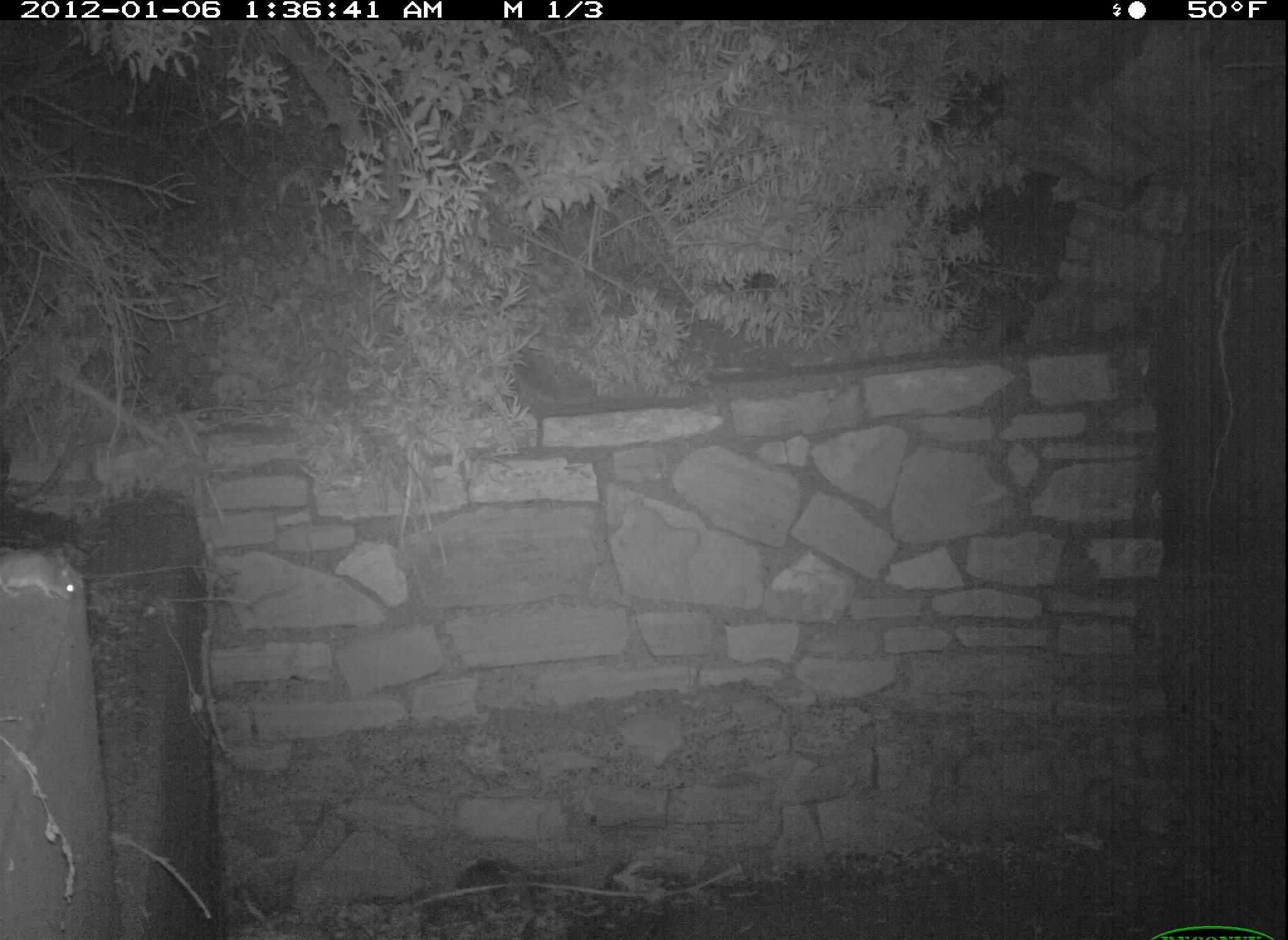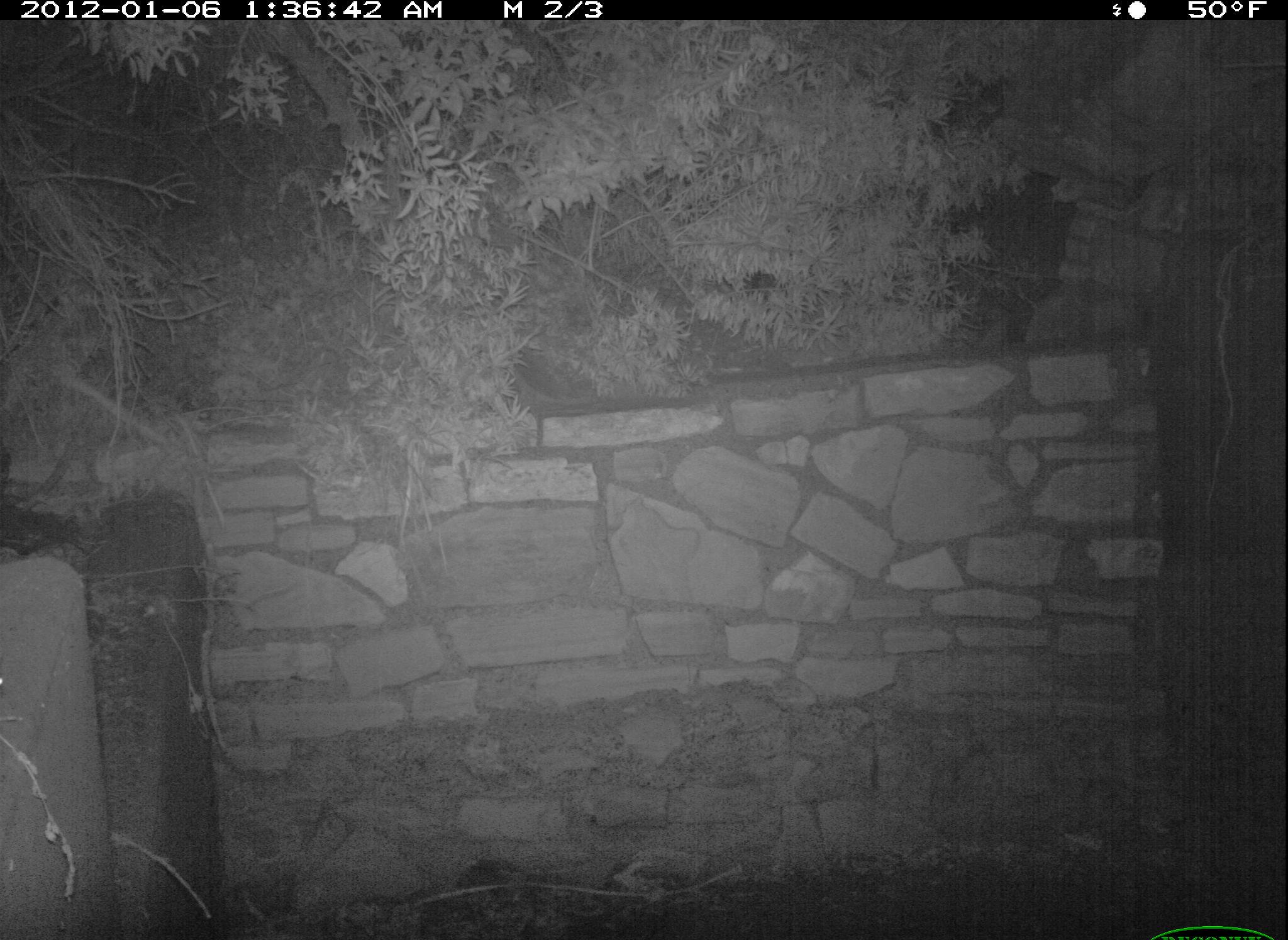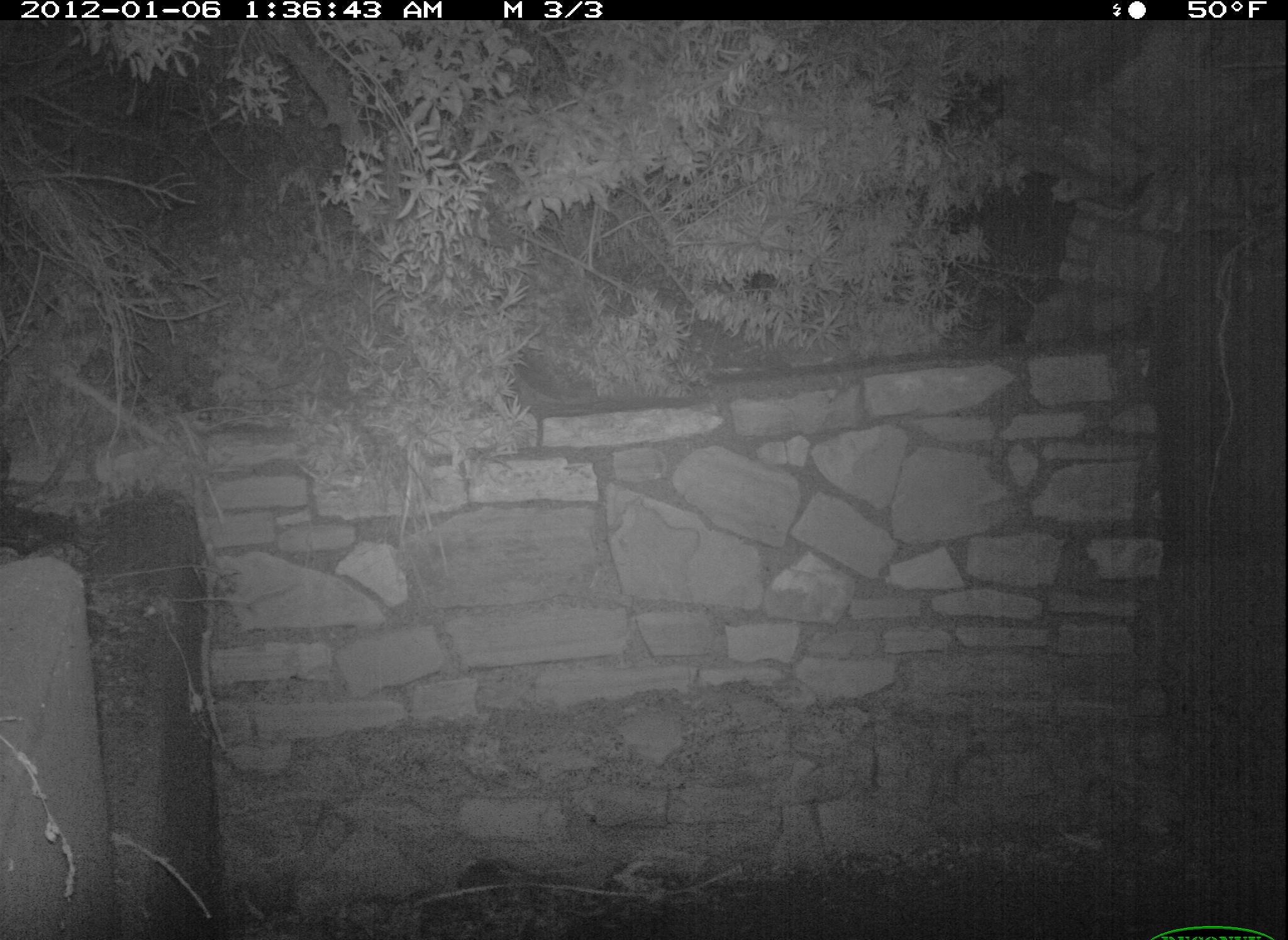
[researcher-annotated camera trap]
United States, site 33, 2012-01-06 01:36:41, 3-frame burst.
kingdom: Animalia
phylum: Chordata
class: Mammalia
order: Rodentia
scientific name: Rodentia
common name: rodent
Rodent (Rodentia).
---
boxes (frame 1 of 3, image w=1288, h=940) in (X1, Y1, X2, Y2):
rodent: (2, 523, 97, 615)